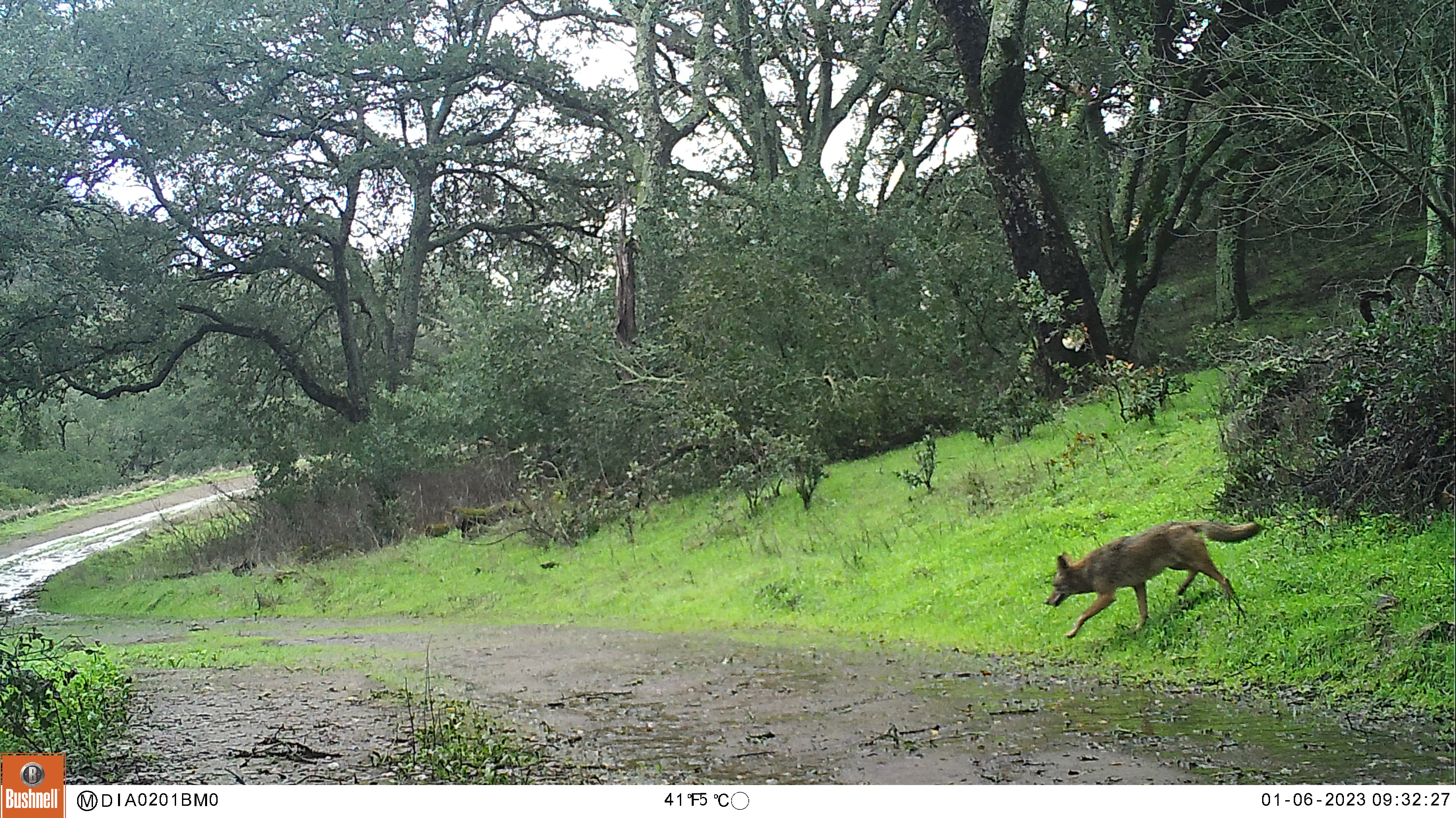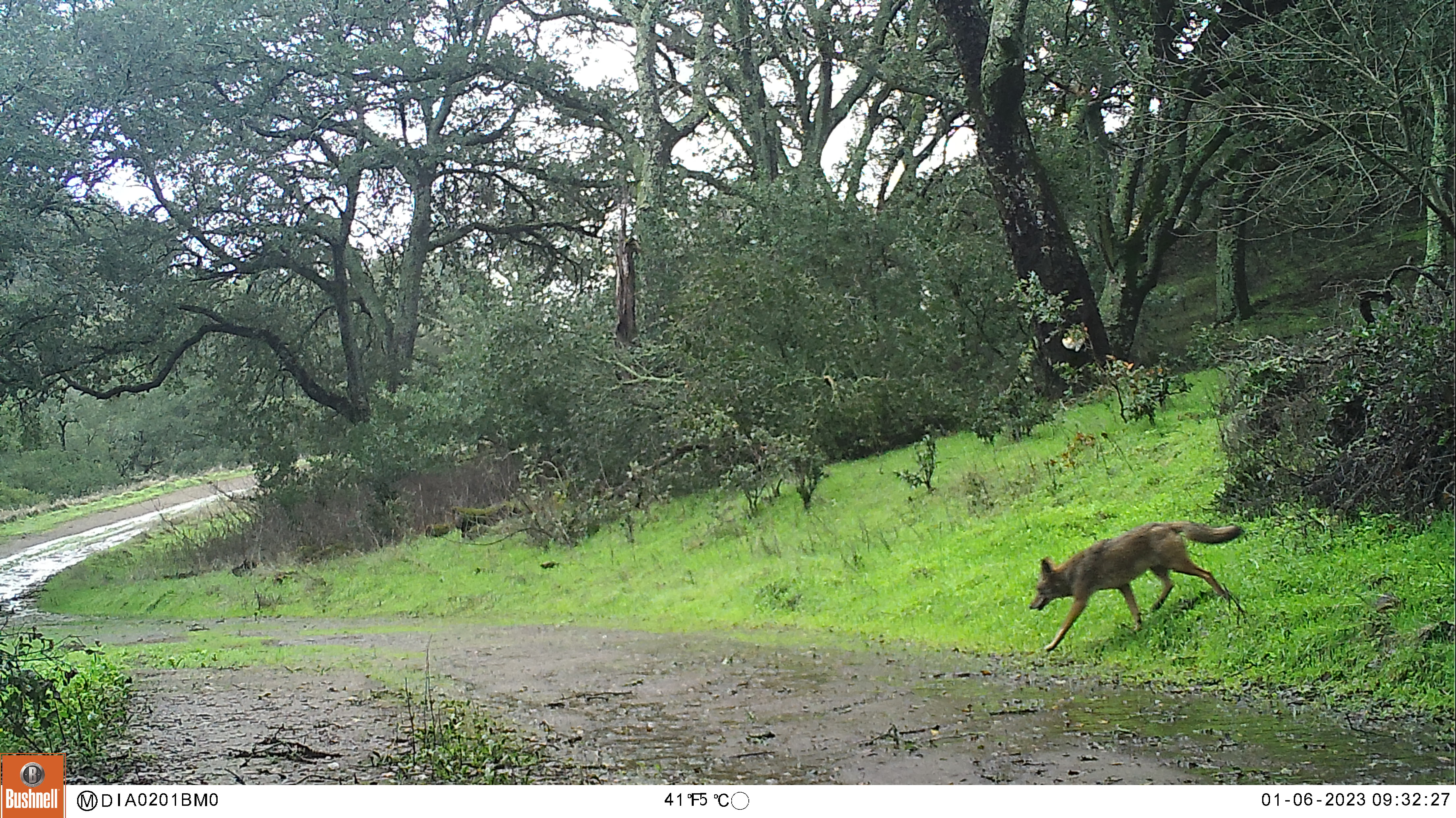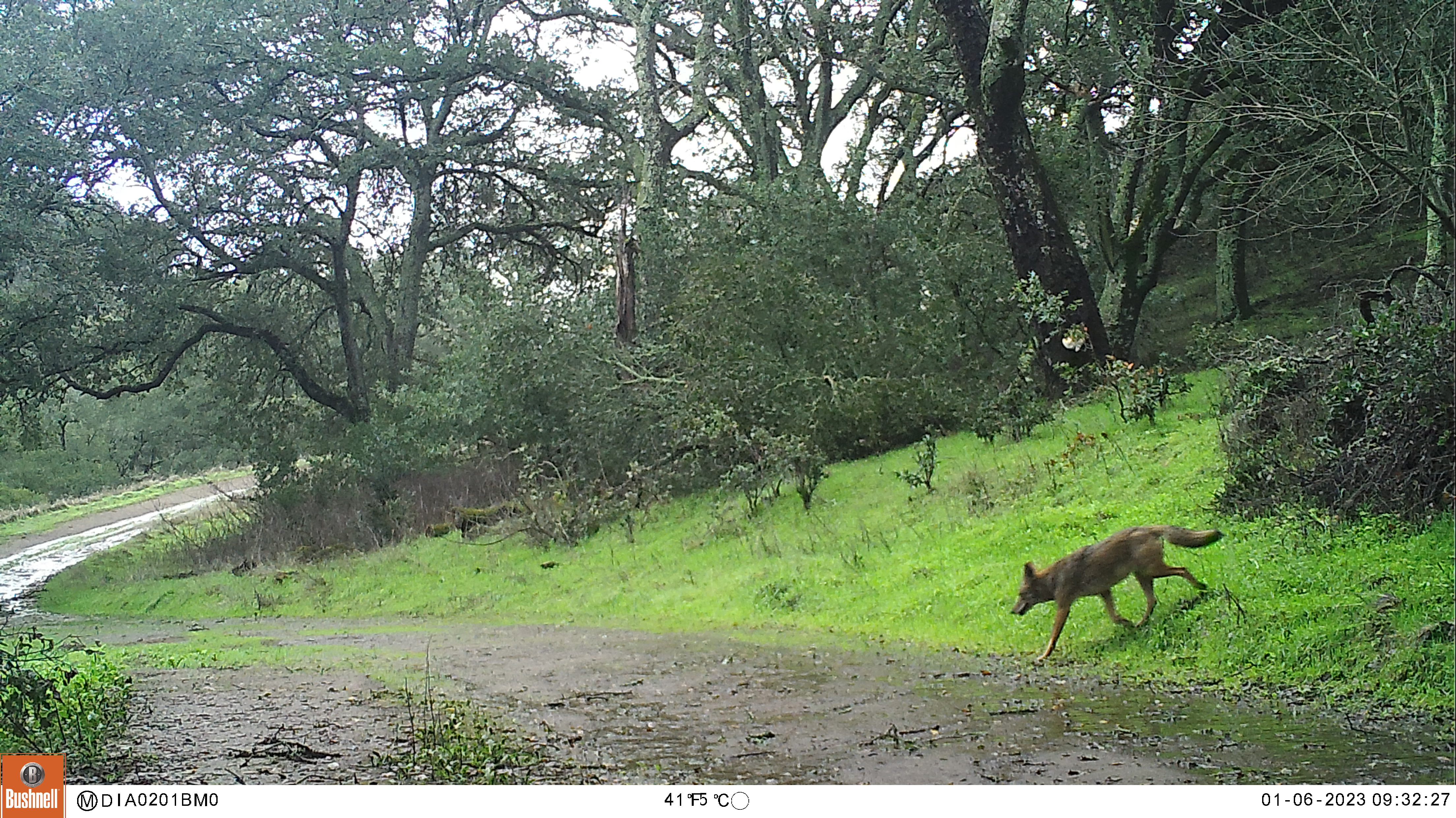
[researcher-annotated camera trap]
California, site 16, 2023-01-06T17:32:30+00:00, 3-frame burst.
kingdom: Animalia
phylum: Chordata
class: Mammalia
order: Carnivora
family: Canidae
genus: Canis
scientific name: Canis latrans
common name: coyote